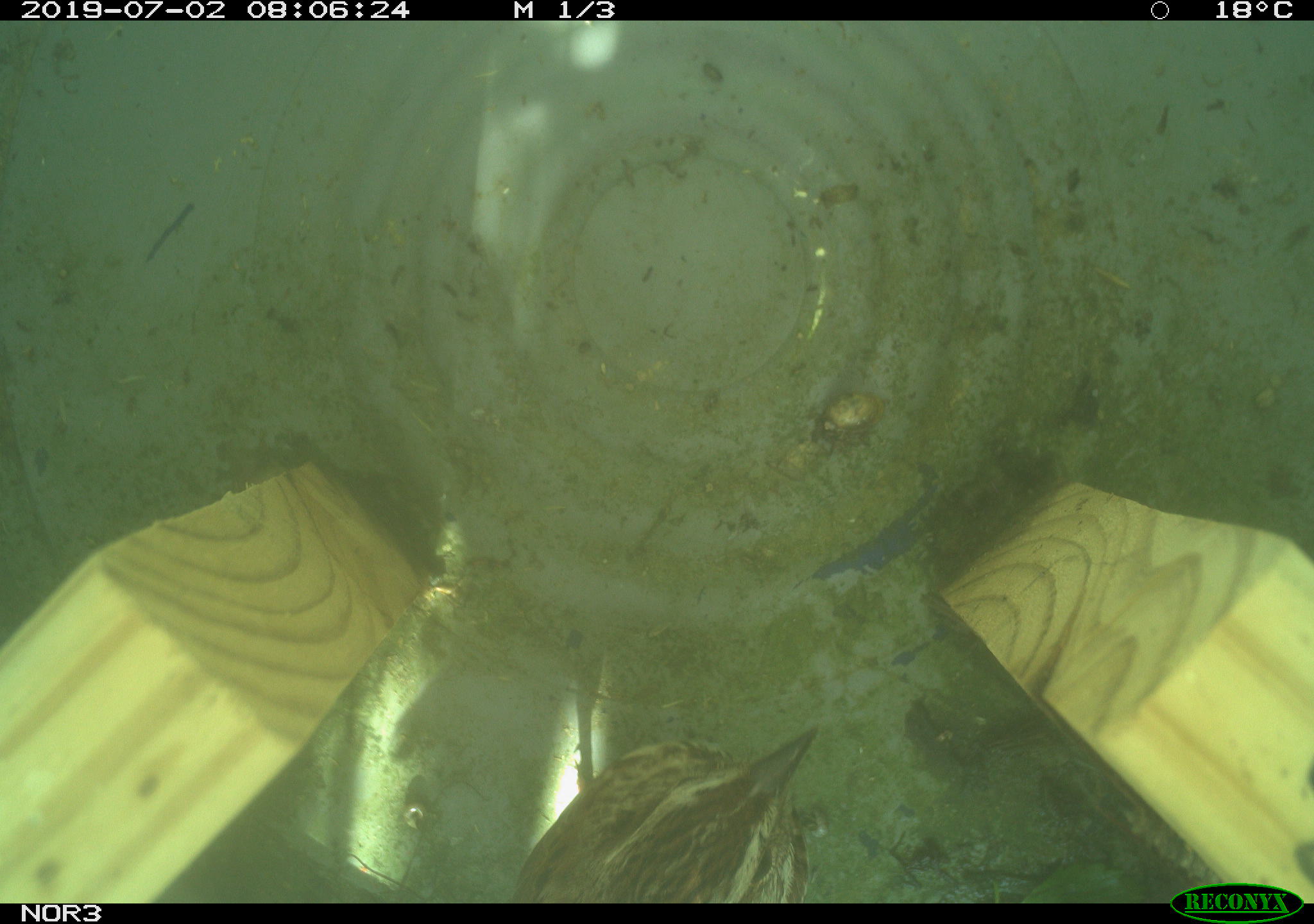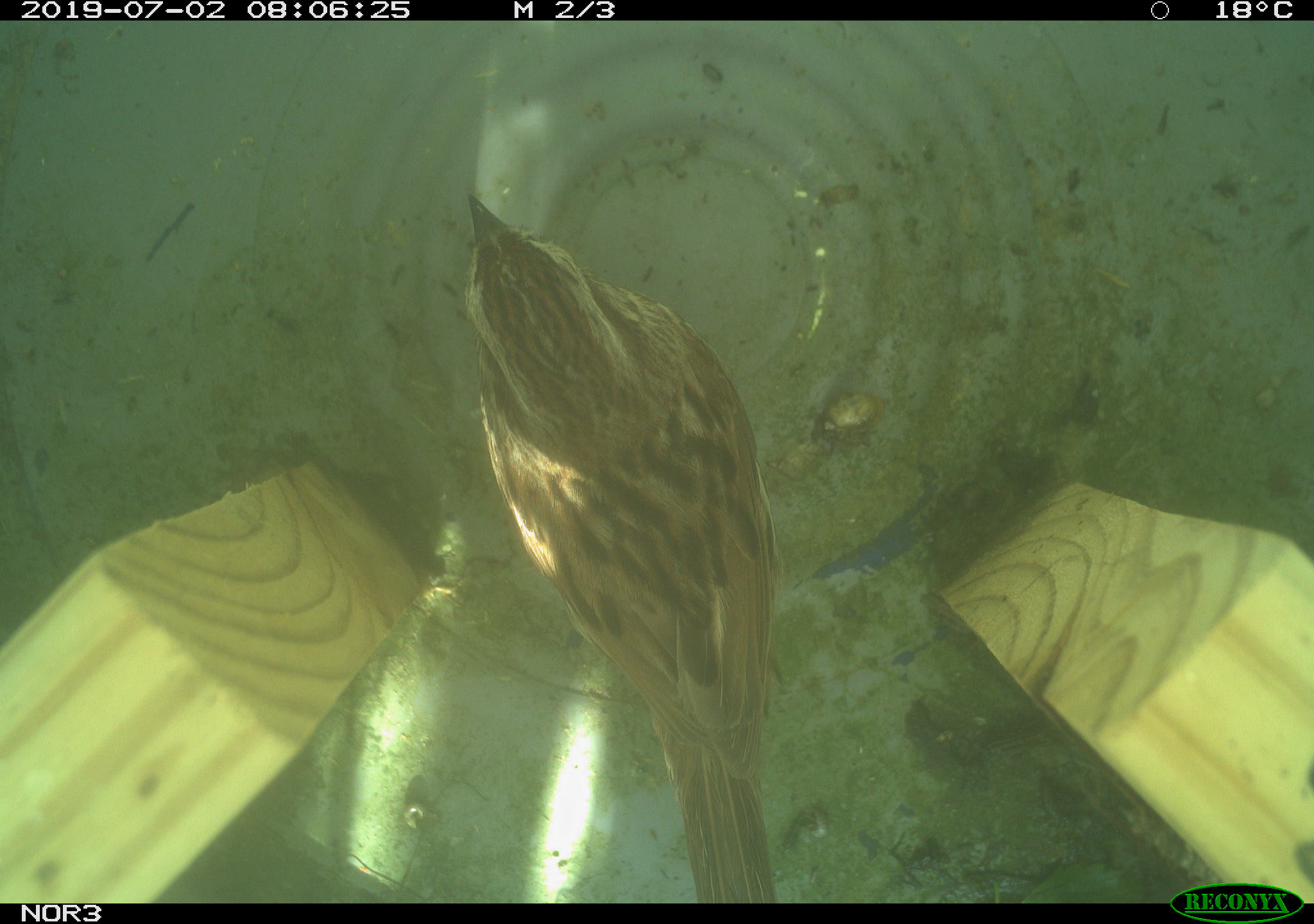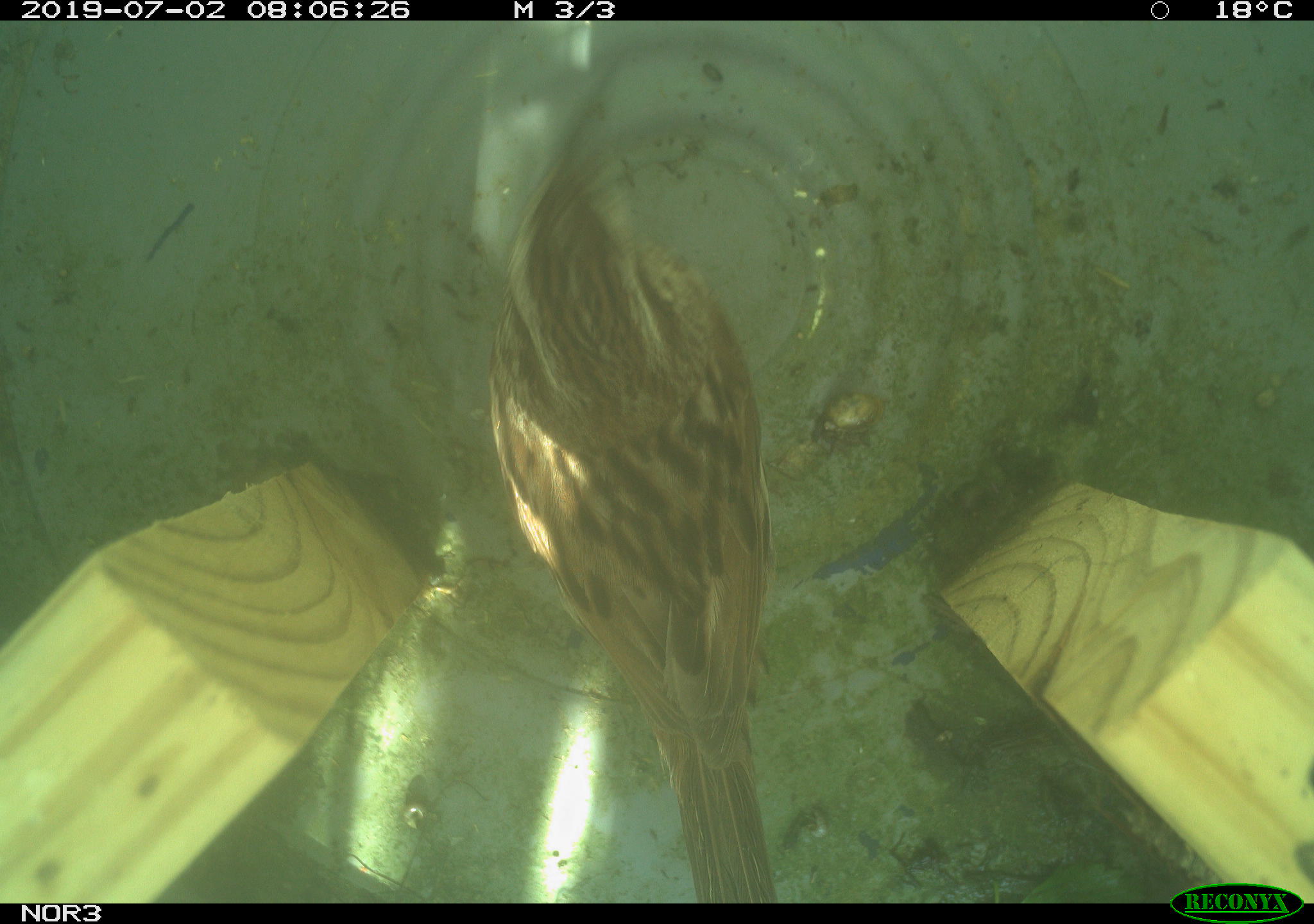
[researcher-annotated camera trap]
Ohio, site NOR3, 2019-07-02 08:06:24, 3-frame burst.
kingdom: Animalia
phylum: Chordata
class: Aves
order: Passeriformes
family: Passerellidae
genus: Melospiza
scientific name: Melospiza melodia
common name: song sparrow